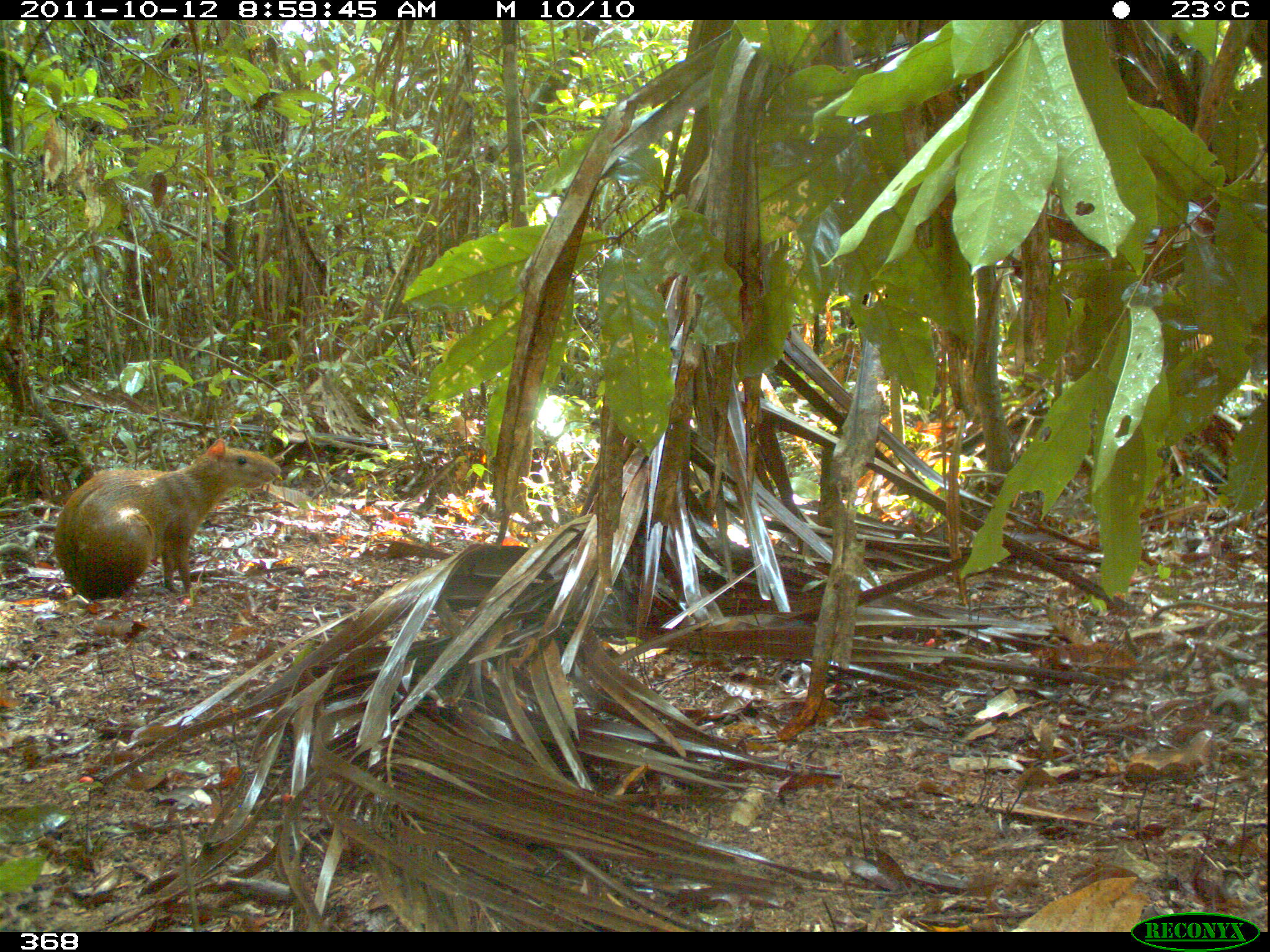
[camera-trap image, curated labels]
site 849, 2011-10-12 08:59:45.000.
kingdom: Animalia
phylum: Chordata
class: Mammalia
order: Rodentia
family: Dasyproctidae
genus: Dasyprocta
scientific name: Dasyprocta punctata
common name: central american agouti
Dasyprocta punctata (central american agouti).